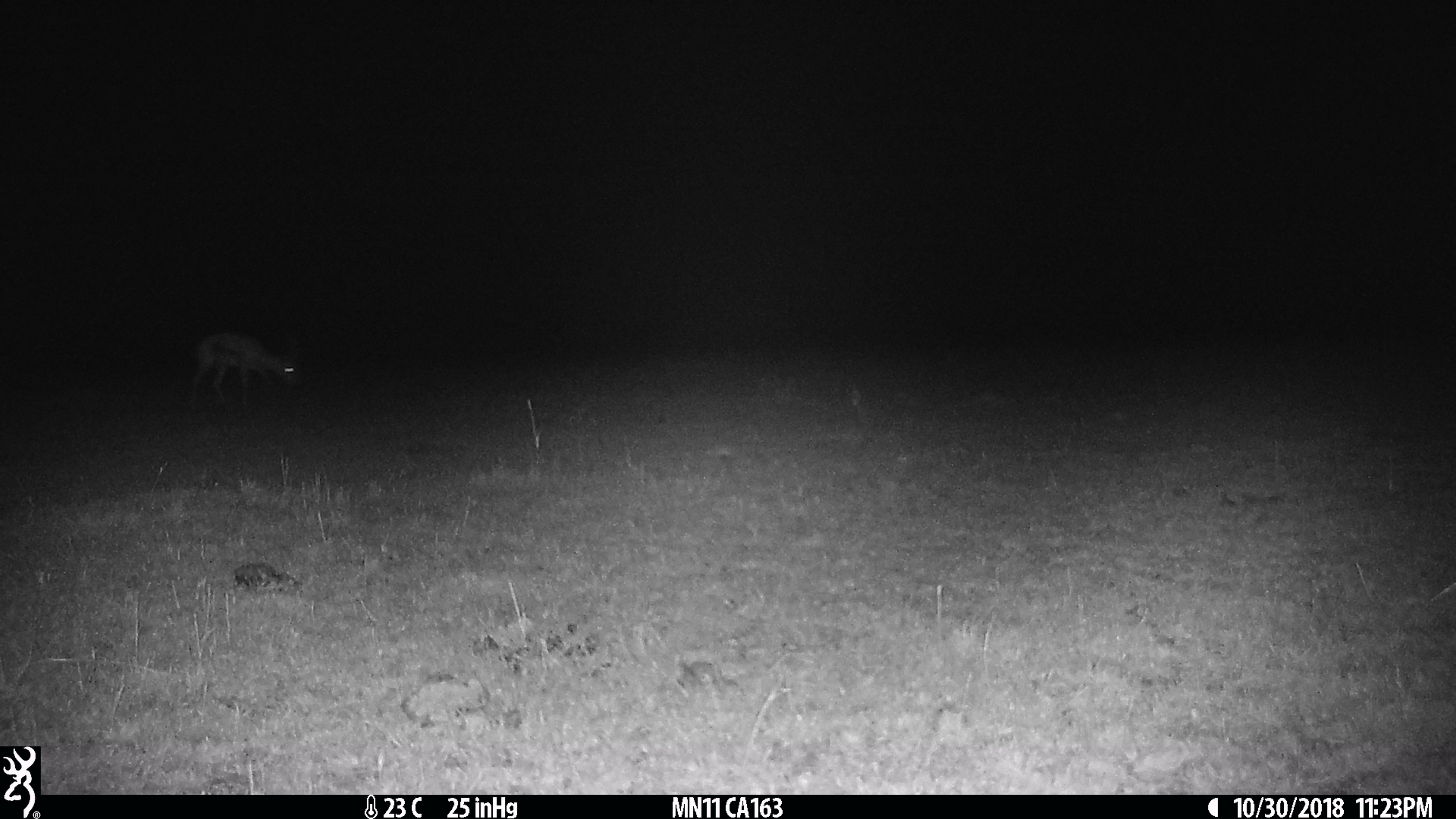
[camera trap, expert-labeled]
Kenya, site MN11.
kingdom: Animalia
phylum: Chordata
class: Mammalia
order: Artiodactyla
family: Bovidae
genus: Eudorcas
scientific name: Eudorcas thomsonii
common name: thomon's gazelle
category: gazelle thomsons